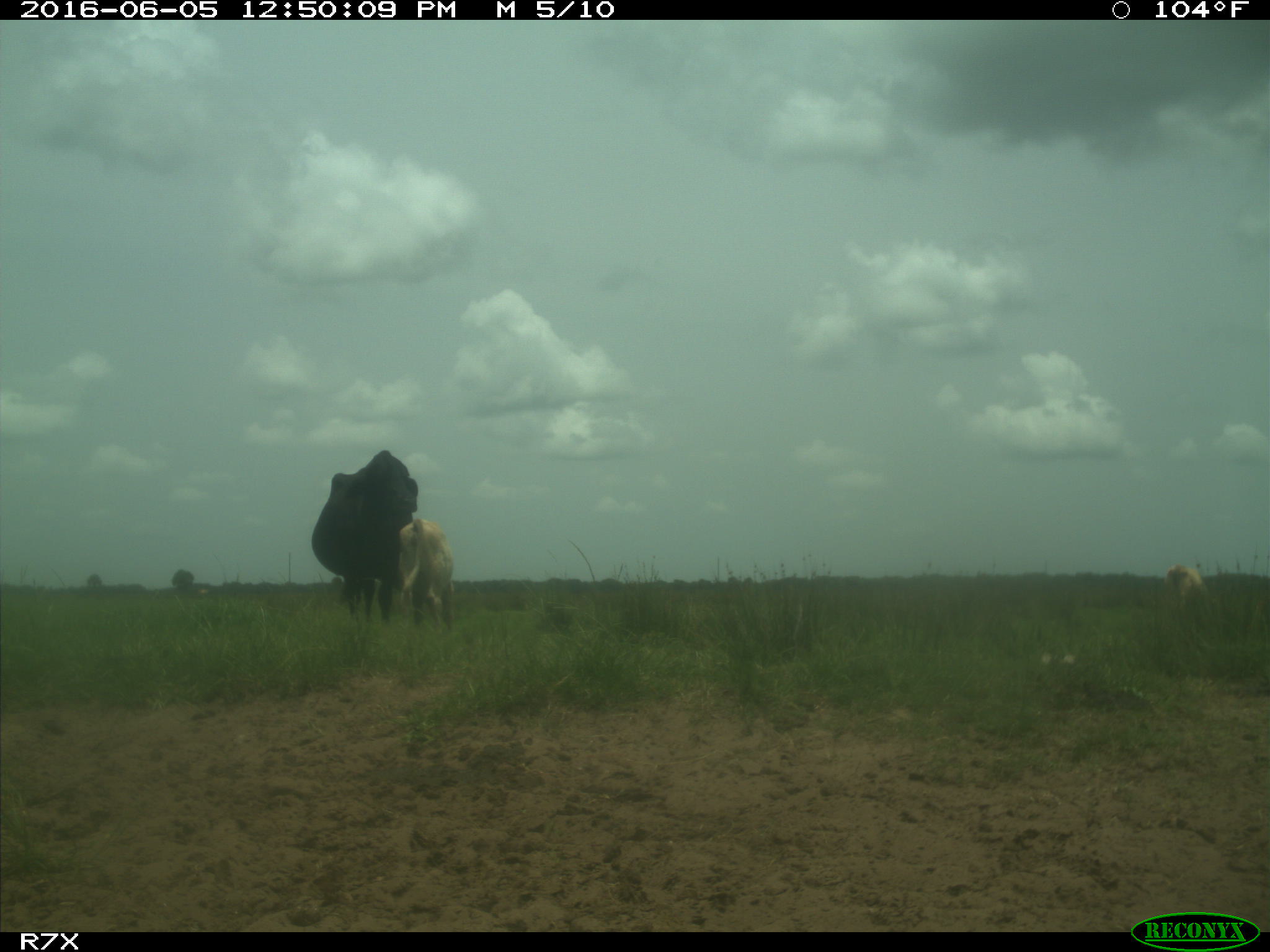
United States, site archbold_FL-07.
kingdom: Animalia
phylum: Chordata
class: Mammalia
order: Artiodactyla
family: Bovidae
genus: Bos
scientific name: Bos taurus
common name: domestic cow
Bos taurus (domestic cow).